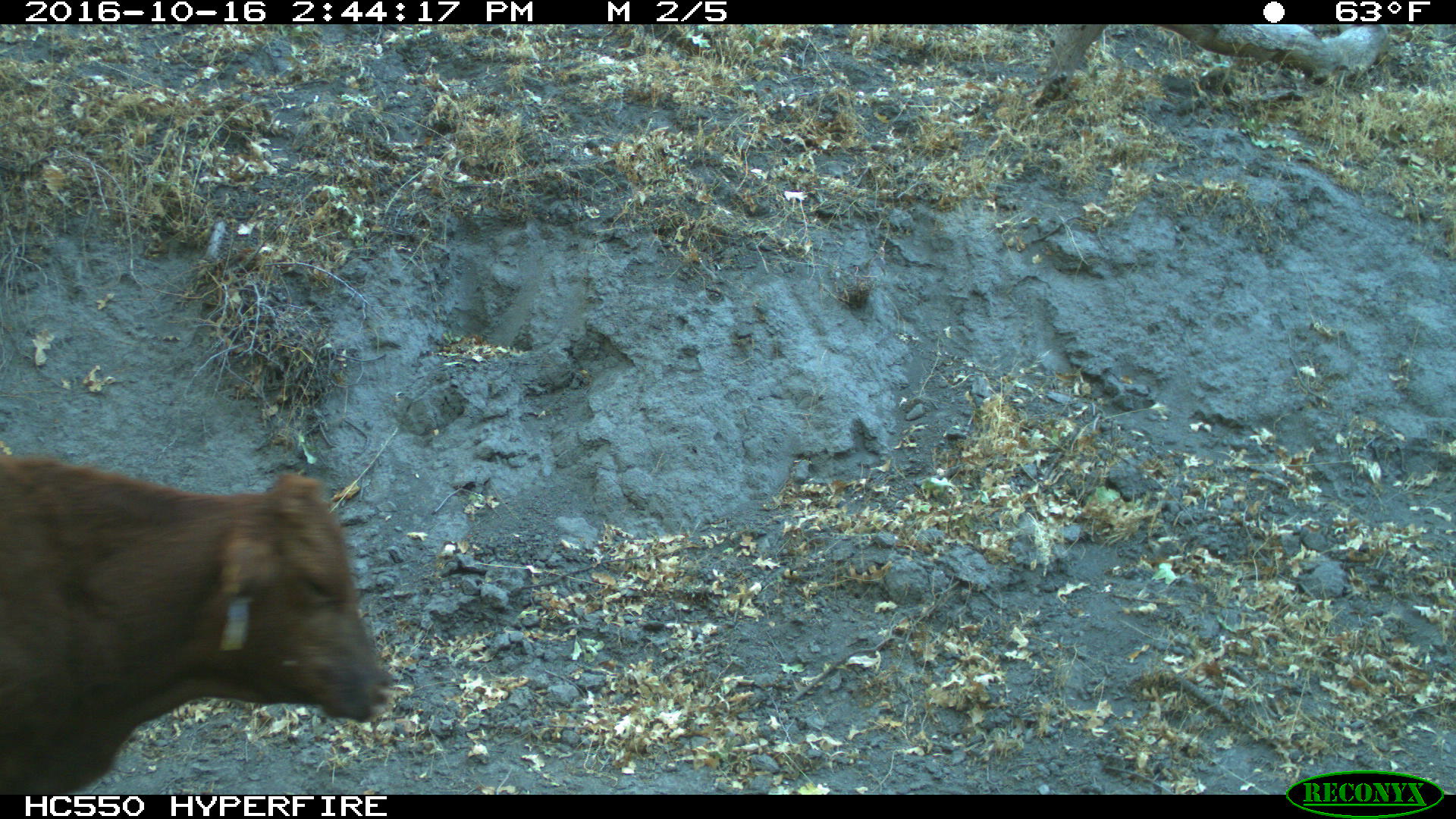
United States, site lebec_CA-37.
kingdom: Animalia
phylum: Chordata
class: Mammalia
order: Artiodactyla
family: Bovidae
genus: Bos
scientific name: Bos taurus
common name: domestic cow